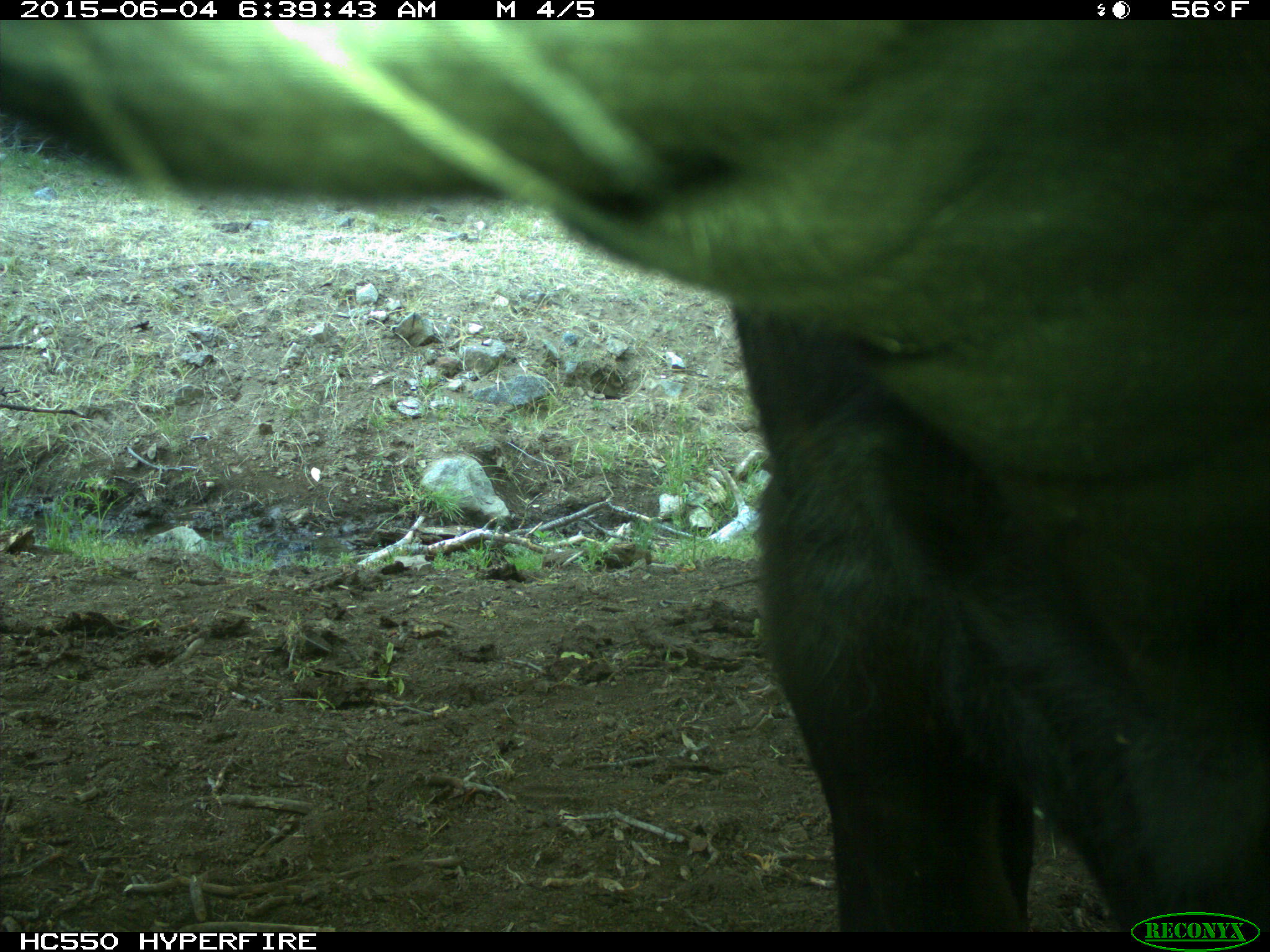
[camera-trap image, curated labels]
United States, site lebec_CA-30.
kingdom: Animalia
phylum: Chordata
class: Mammalia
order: Artiodactyla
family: Bovidae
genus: Bos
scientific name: Bos taurus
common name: domestic cow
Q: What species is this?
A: Bos taurus (domestic cow).